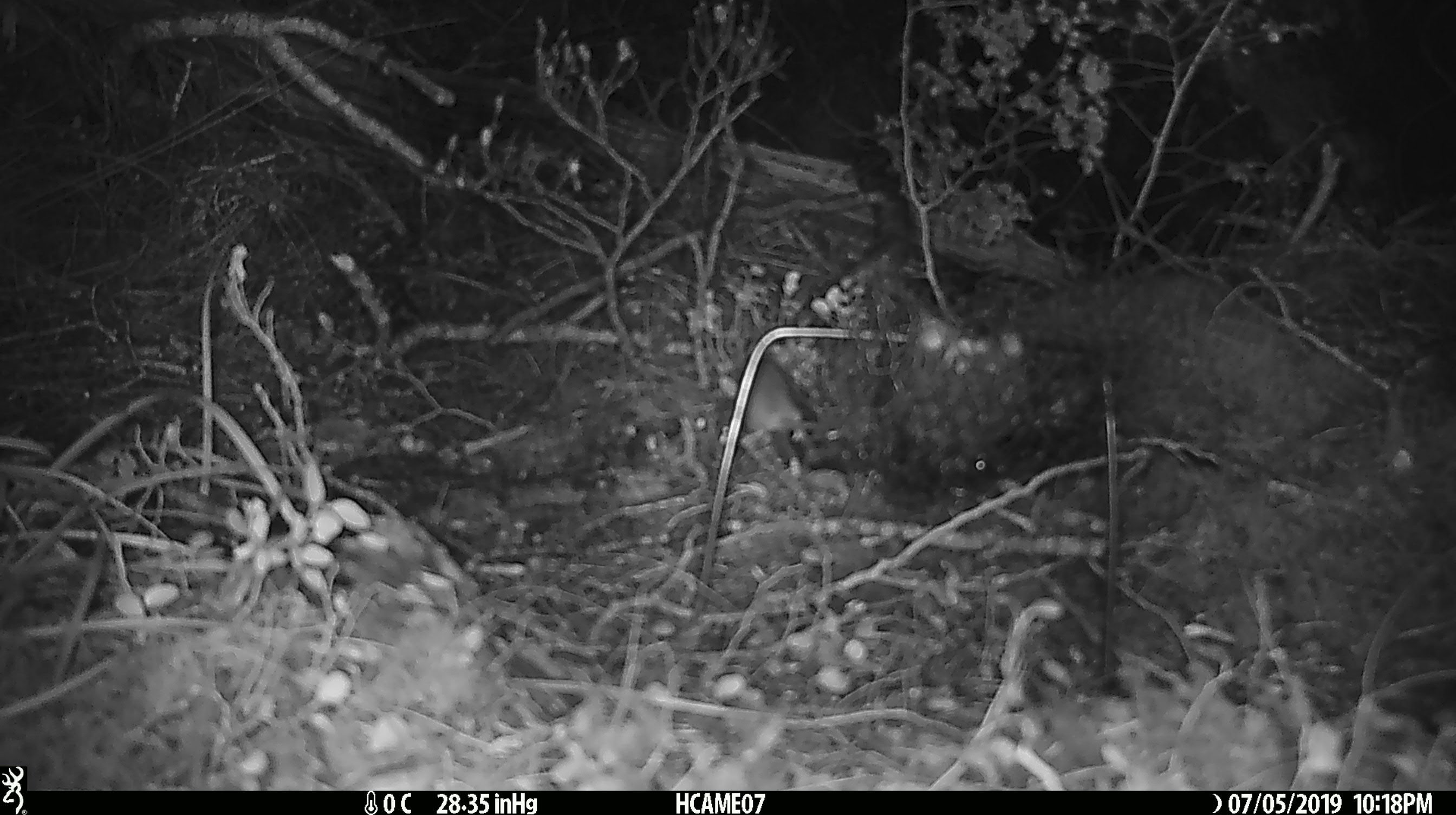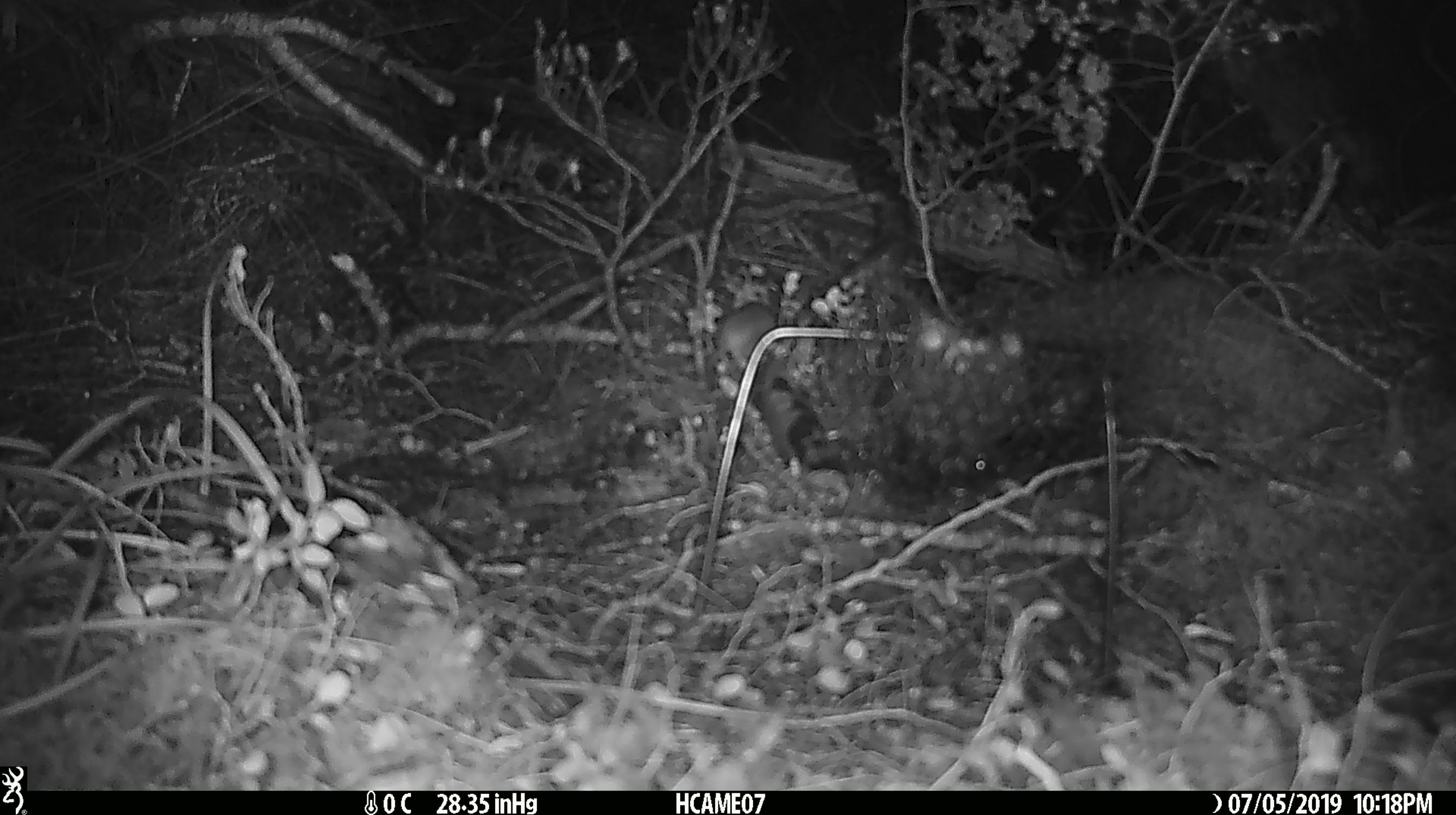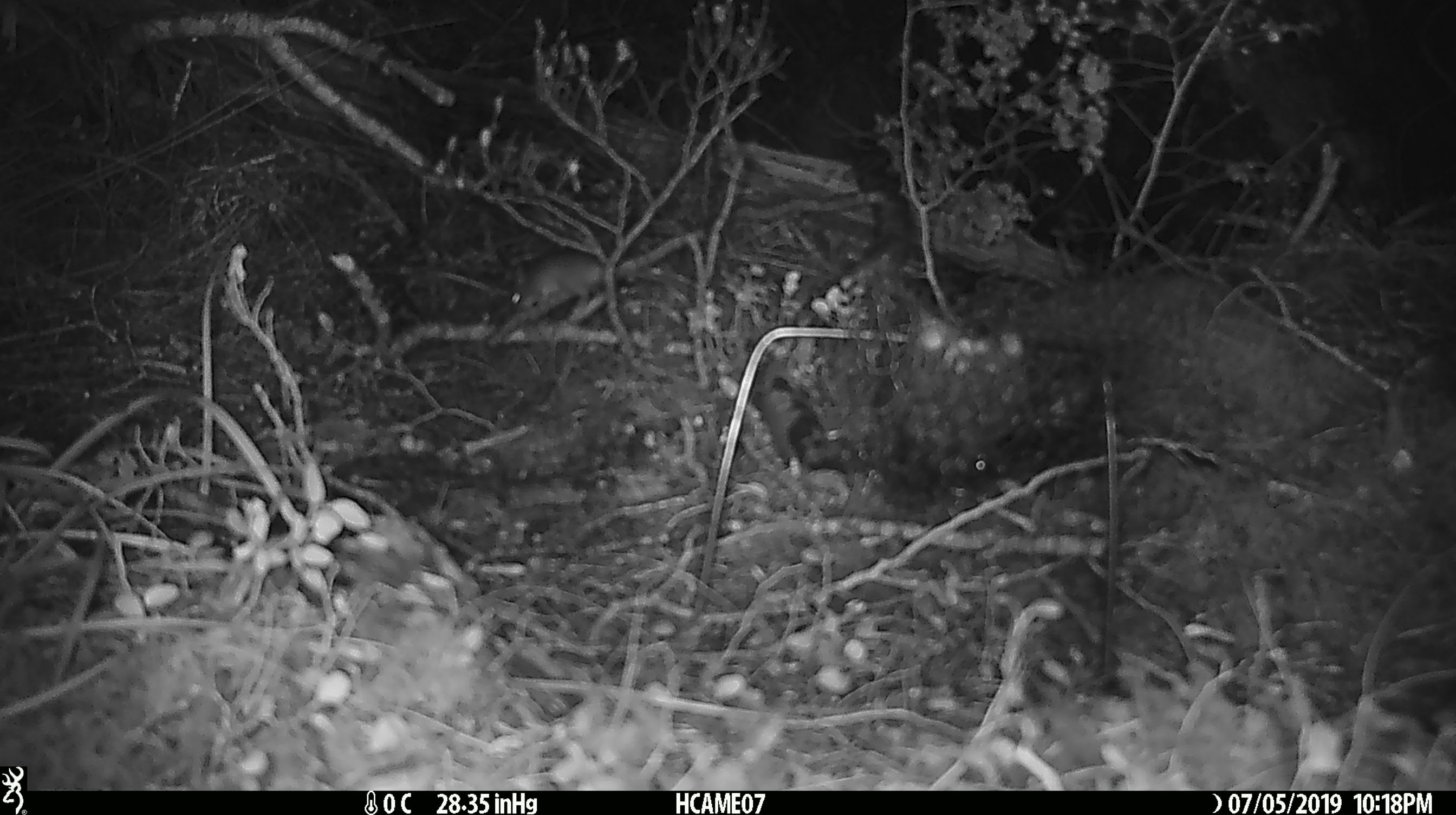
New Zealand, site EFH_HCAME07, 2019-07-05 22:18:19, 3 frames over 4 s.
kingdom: Animalia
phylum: Chordata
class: Mammalia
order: Rodentia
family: Muridae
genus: Mus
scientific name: Mus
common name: mouse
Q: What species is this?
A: Mouse (Mus).